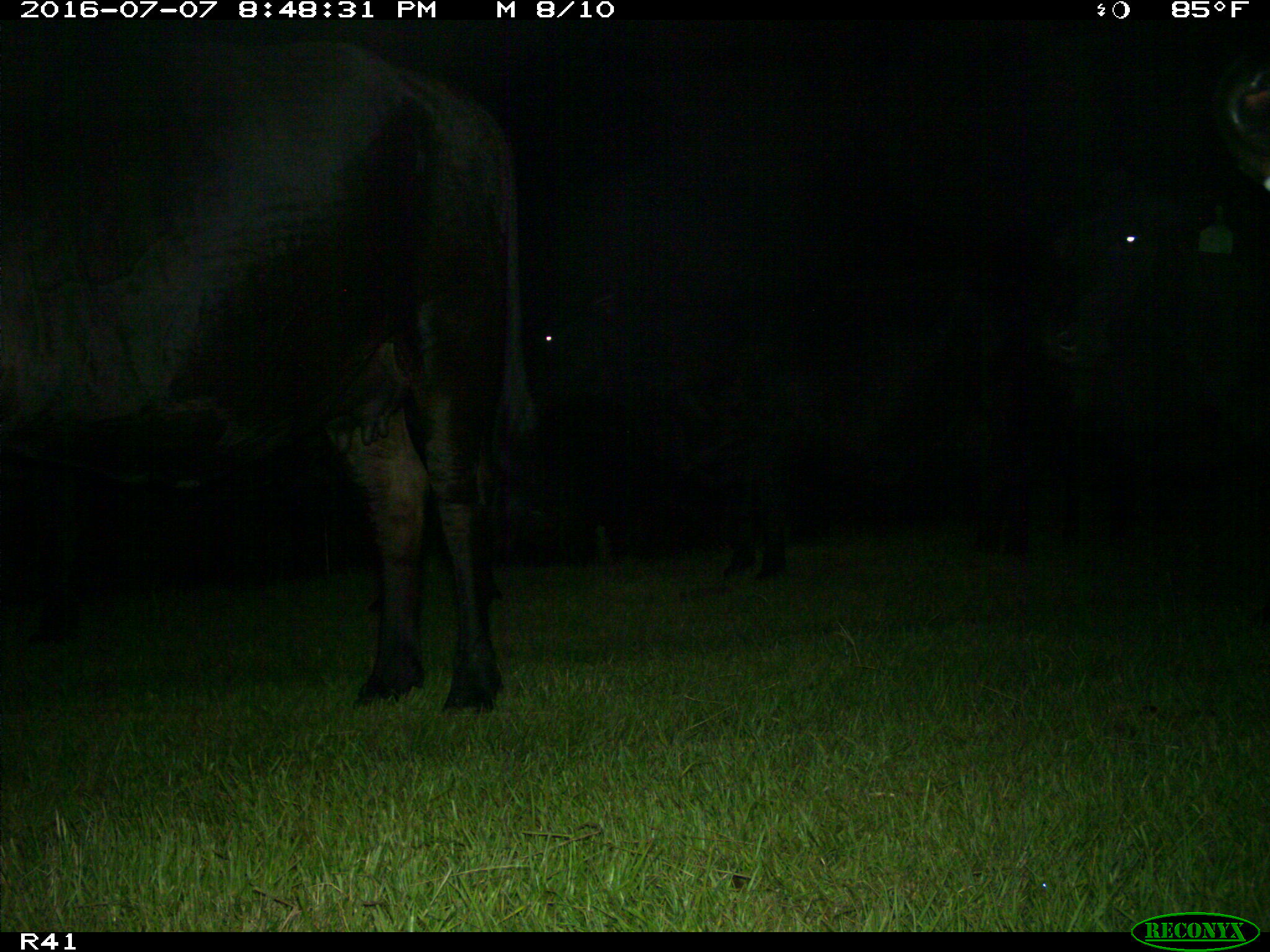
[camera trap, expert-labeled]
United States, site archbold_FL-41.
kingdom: Animalia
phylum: Chordata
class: Mammalia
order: Artiodactyla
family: Bovidae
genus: Bos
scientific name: Bos taurus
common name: domestic cow